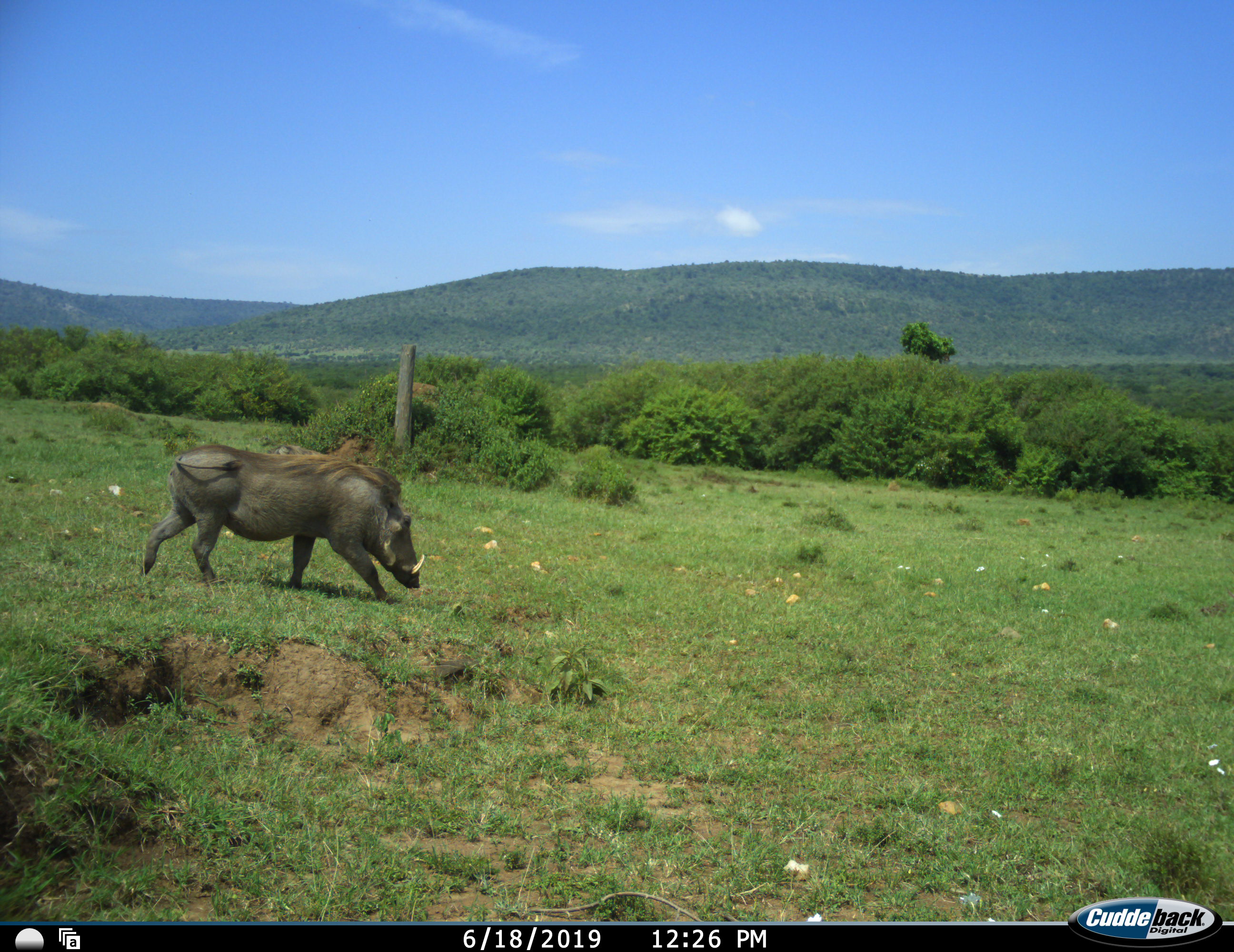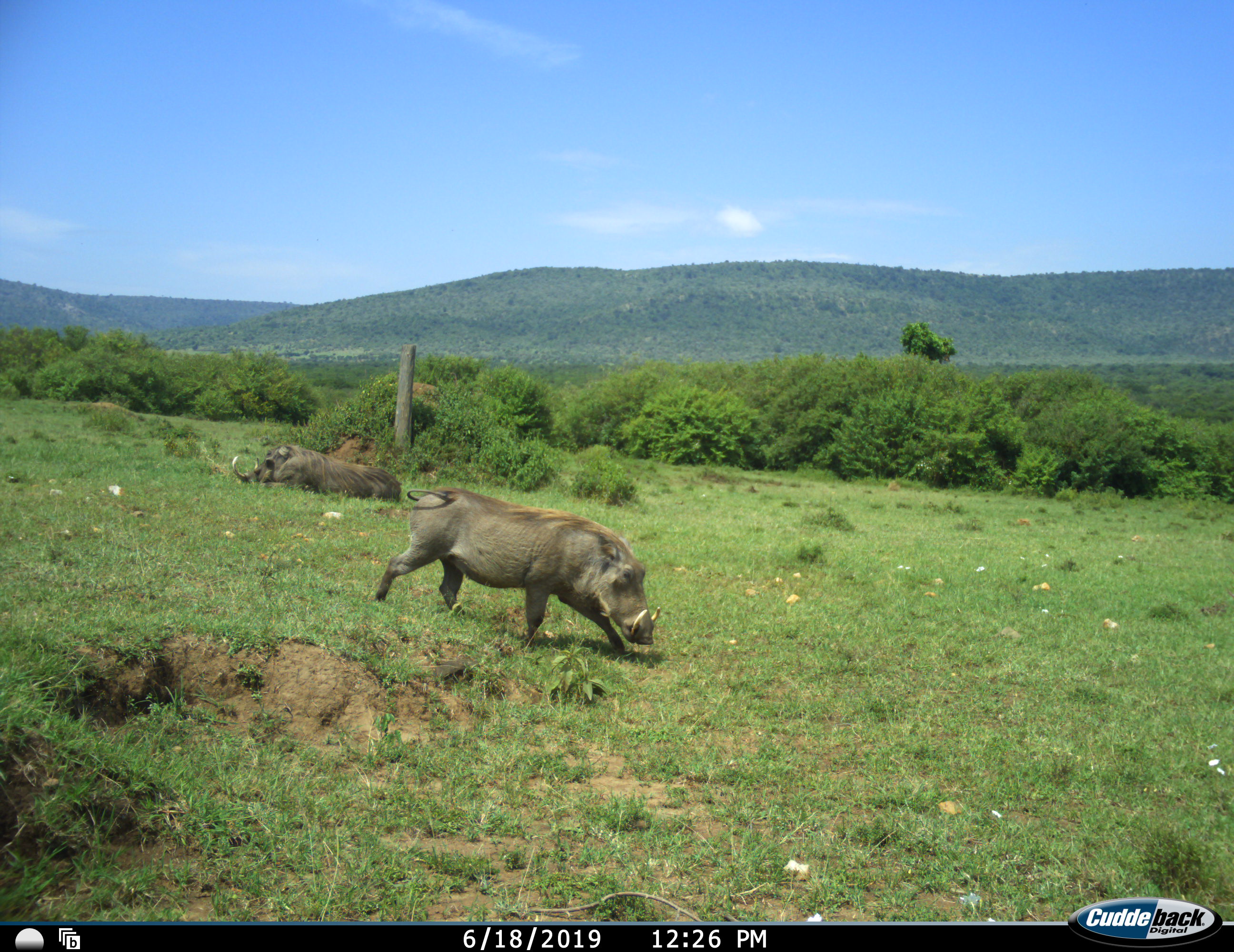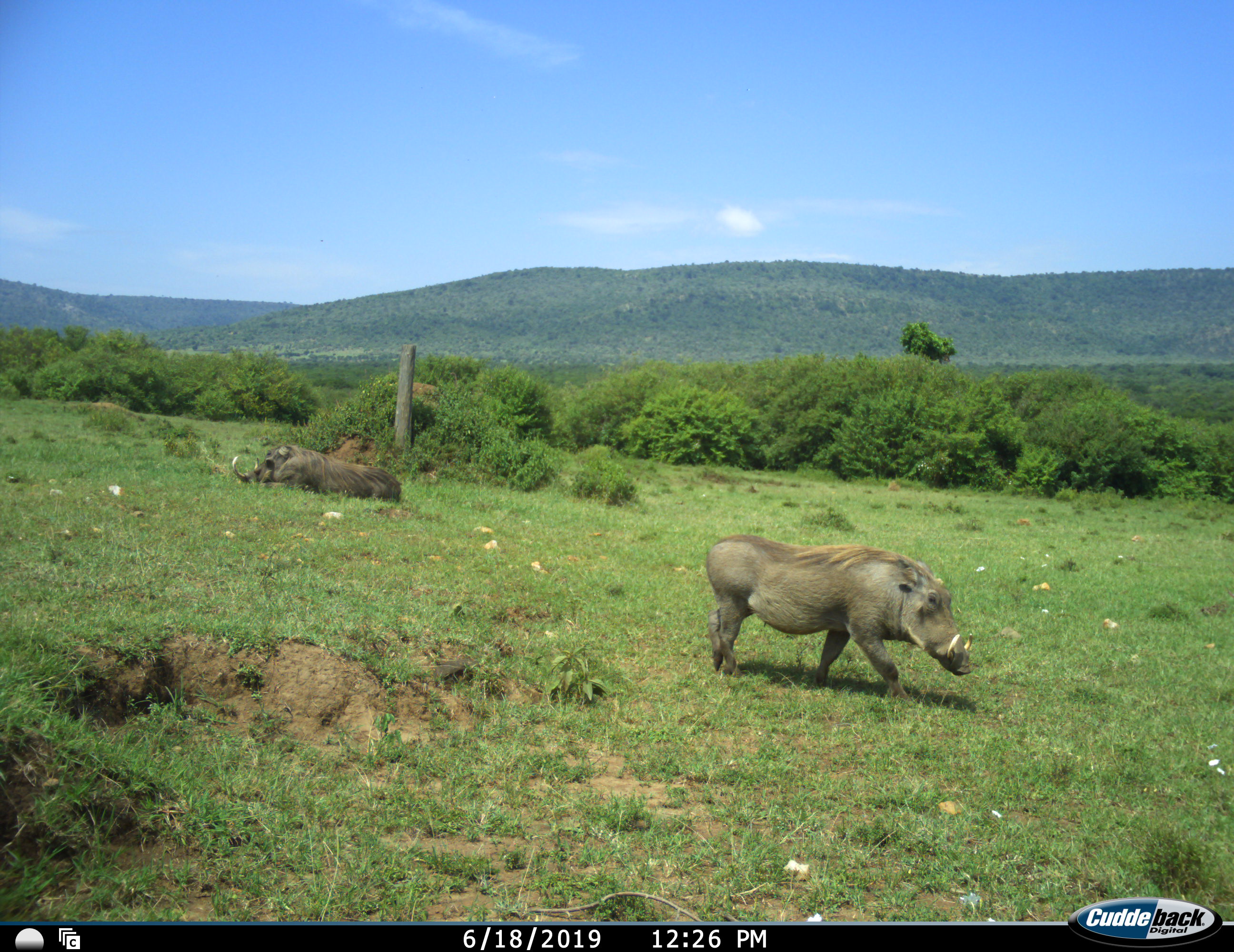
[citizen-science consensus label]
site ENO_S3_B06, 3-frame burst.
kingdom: Animalia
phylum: Chordata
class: Mammalia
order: Artiodactyla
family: Suidae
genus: Phacochoerus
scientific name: Phacochoerus africanus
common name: warthog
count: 2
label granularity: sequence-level